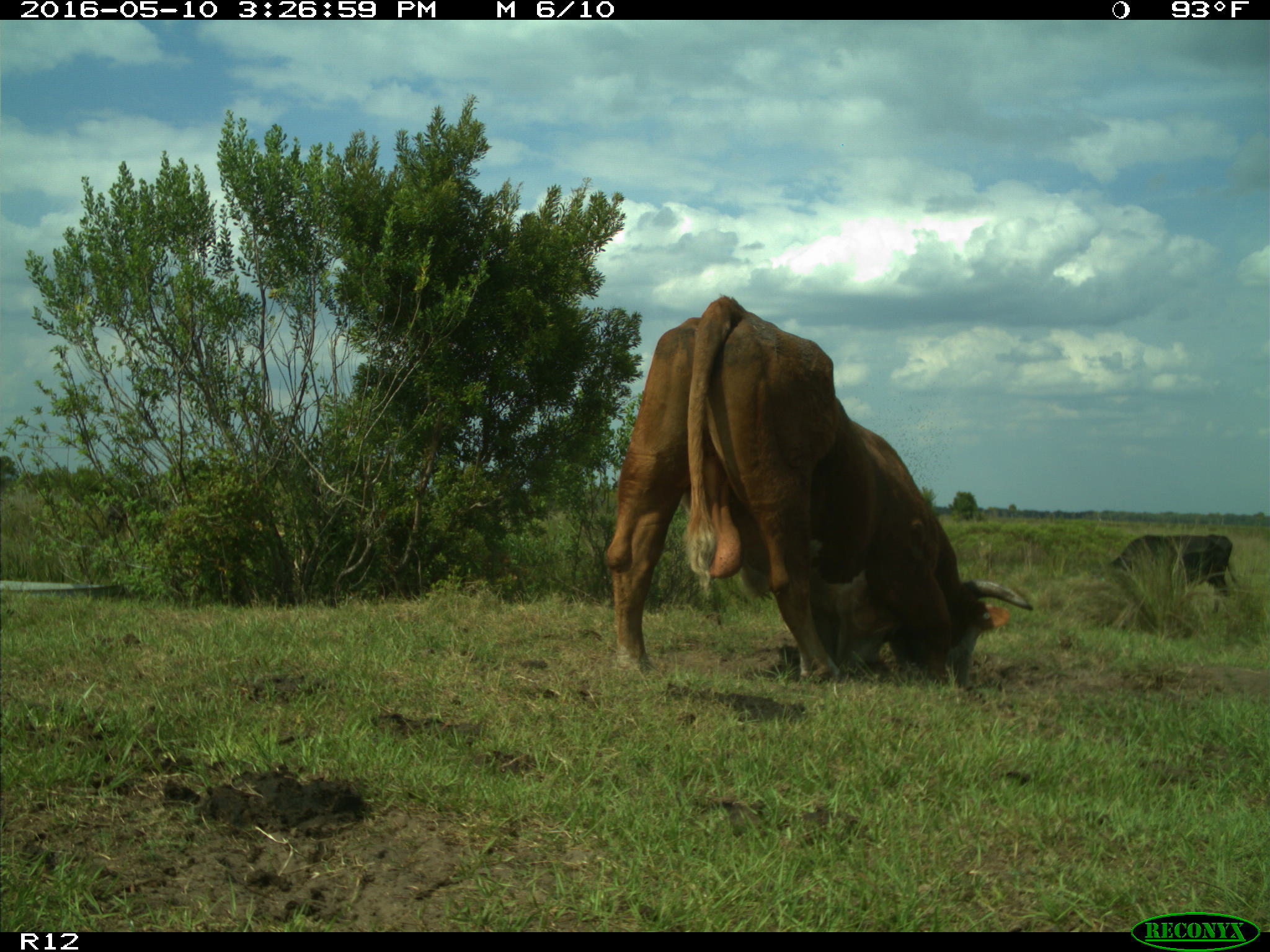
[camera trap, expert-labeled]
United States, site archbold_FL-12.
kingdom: Animalia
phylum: Chordata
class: Mammalia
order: Artiodactyla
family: Bovidae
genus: Bos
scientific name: Bos taurus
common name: domestic cow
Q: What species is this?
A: Bos taurus (domestic cow).